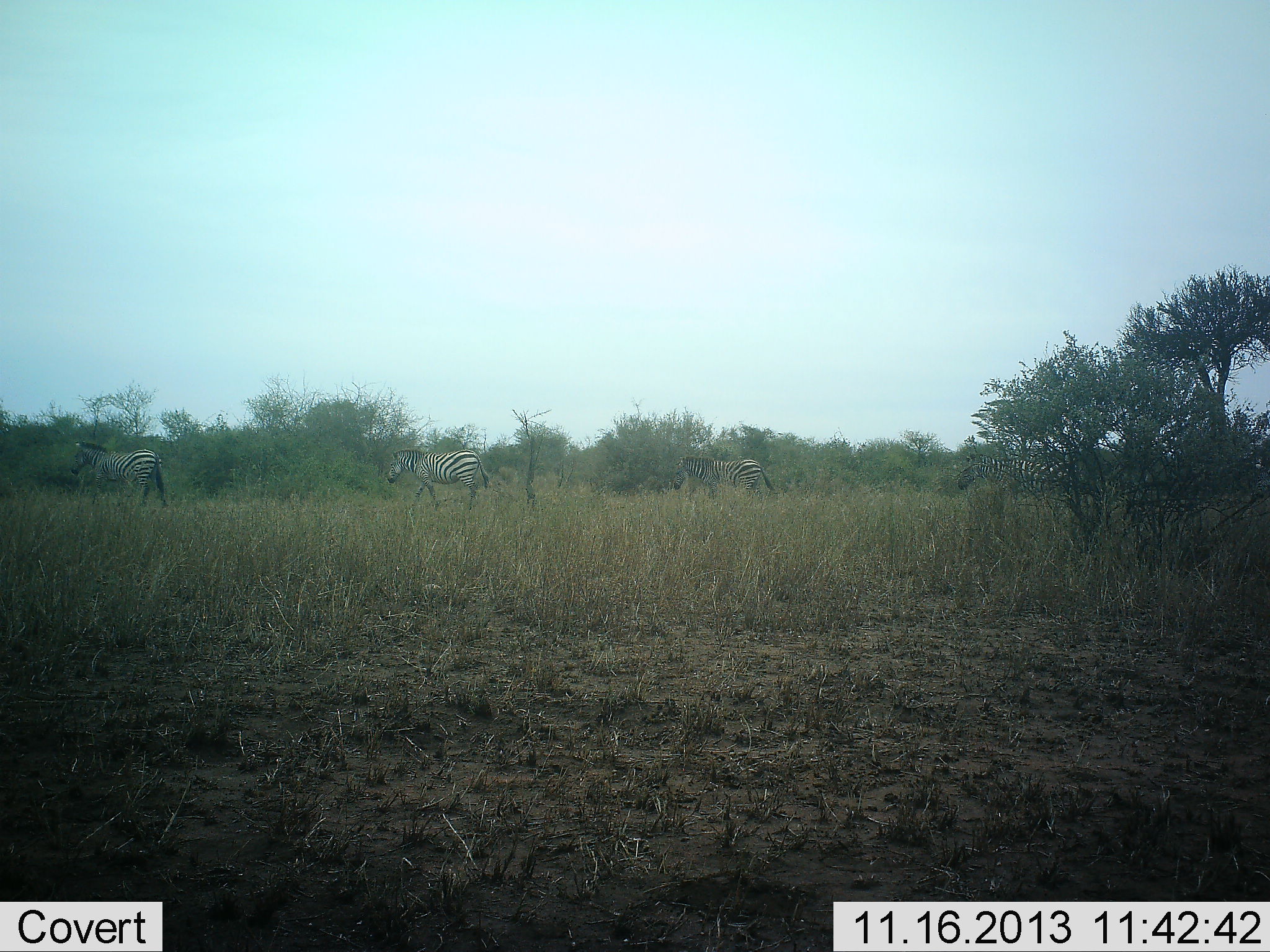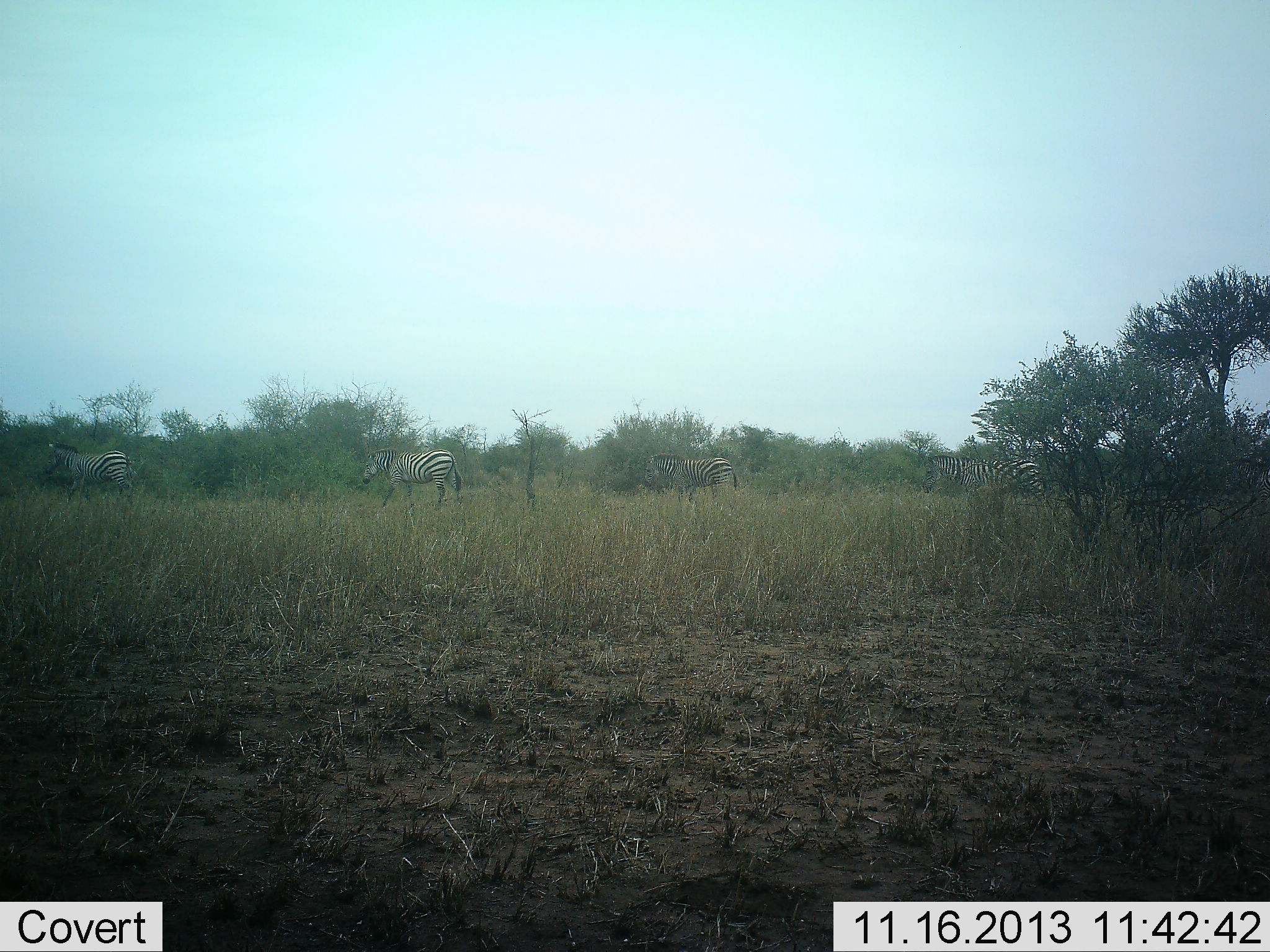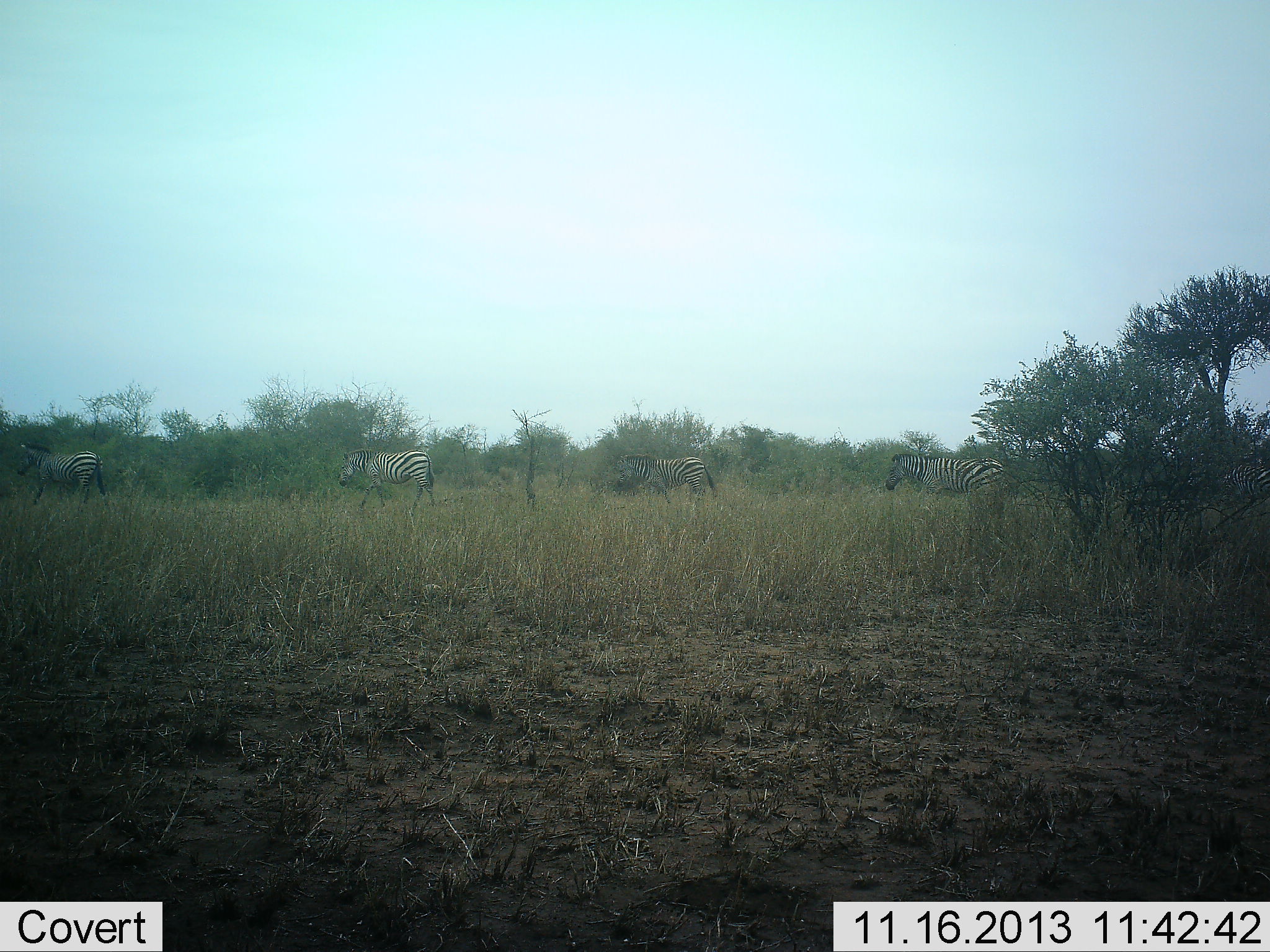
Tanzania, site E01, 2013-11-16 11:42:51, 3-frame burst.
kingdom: Animalia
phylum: Chordata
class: Mammalia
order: Perissodactyla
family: Equidae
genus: Equus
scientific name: Equus quagga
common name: plains zebra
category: zebra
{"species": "zebra (plains zebra) (Equus quagga)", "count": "5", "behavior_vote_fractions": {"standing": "0%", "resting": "0%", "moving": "100%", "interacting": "0%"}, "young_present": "0%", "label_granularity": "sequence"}